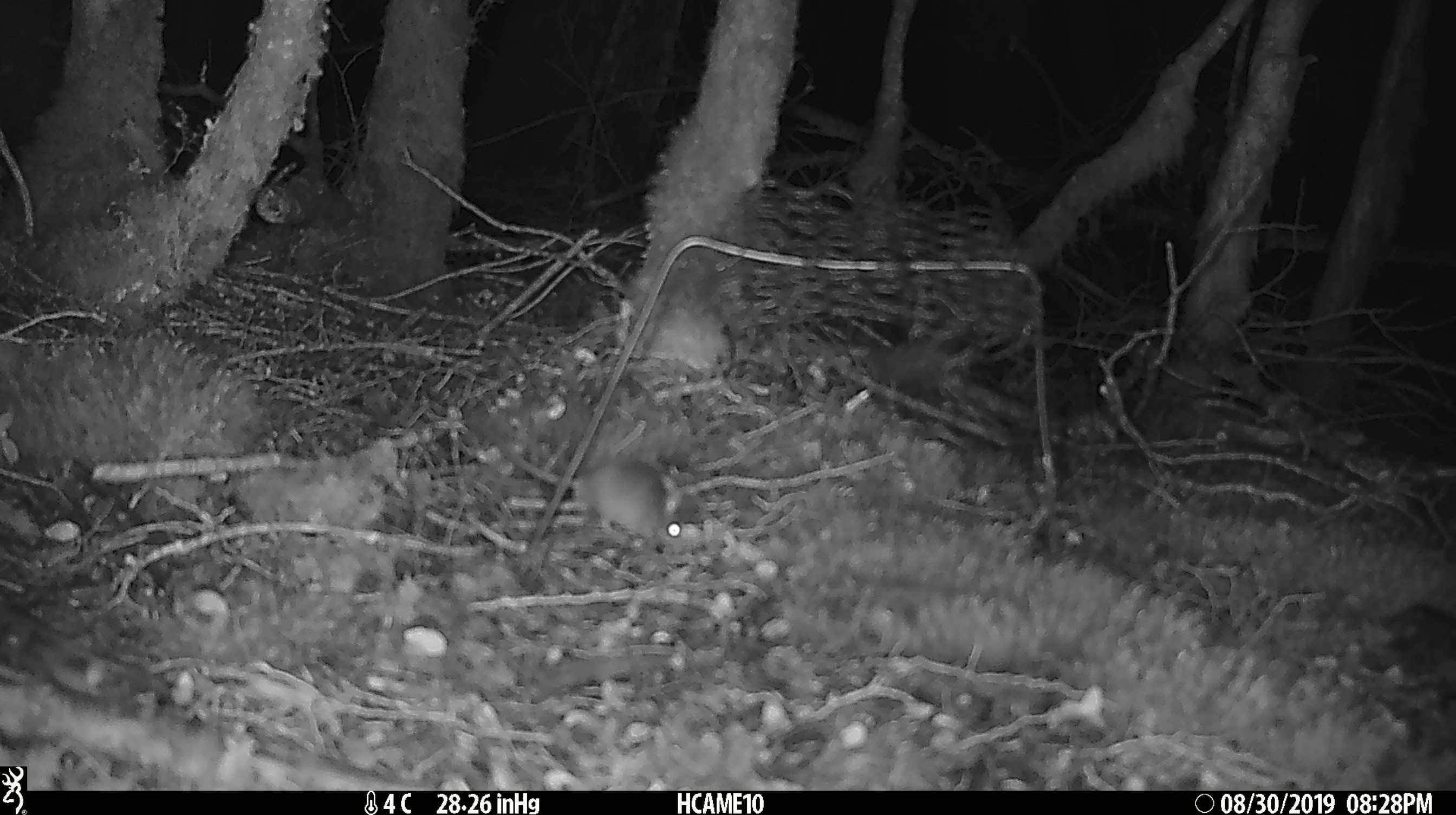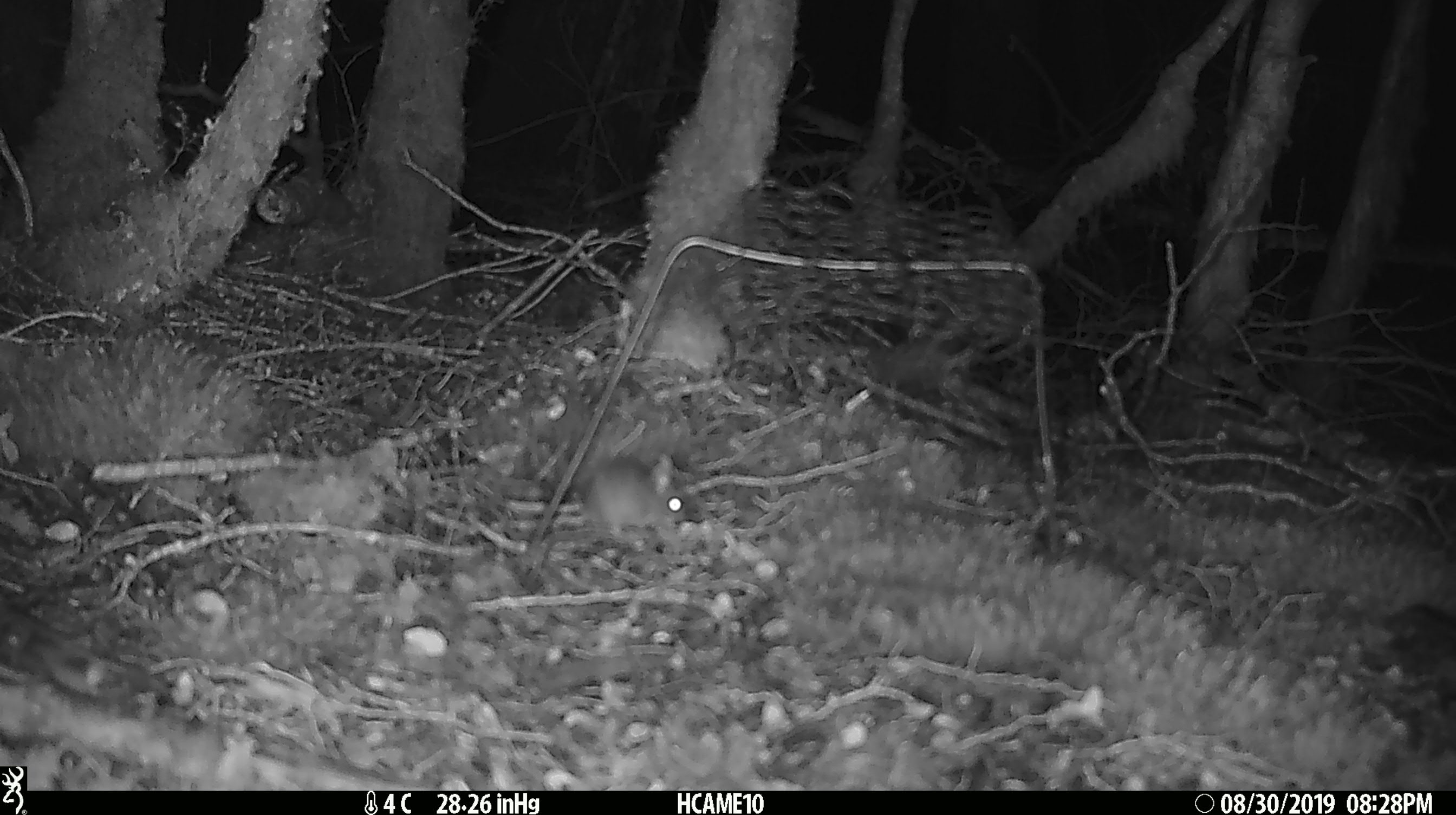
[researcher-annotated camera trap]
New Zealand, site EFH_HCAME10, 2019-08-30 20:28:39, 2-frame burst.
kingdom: Animalia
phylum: Chordata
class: Mammalia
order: Rodentia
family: Muridae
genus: Mus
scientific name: Mus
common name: mouse